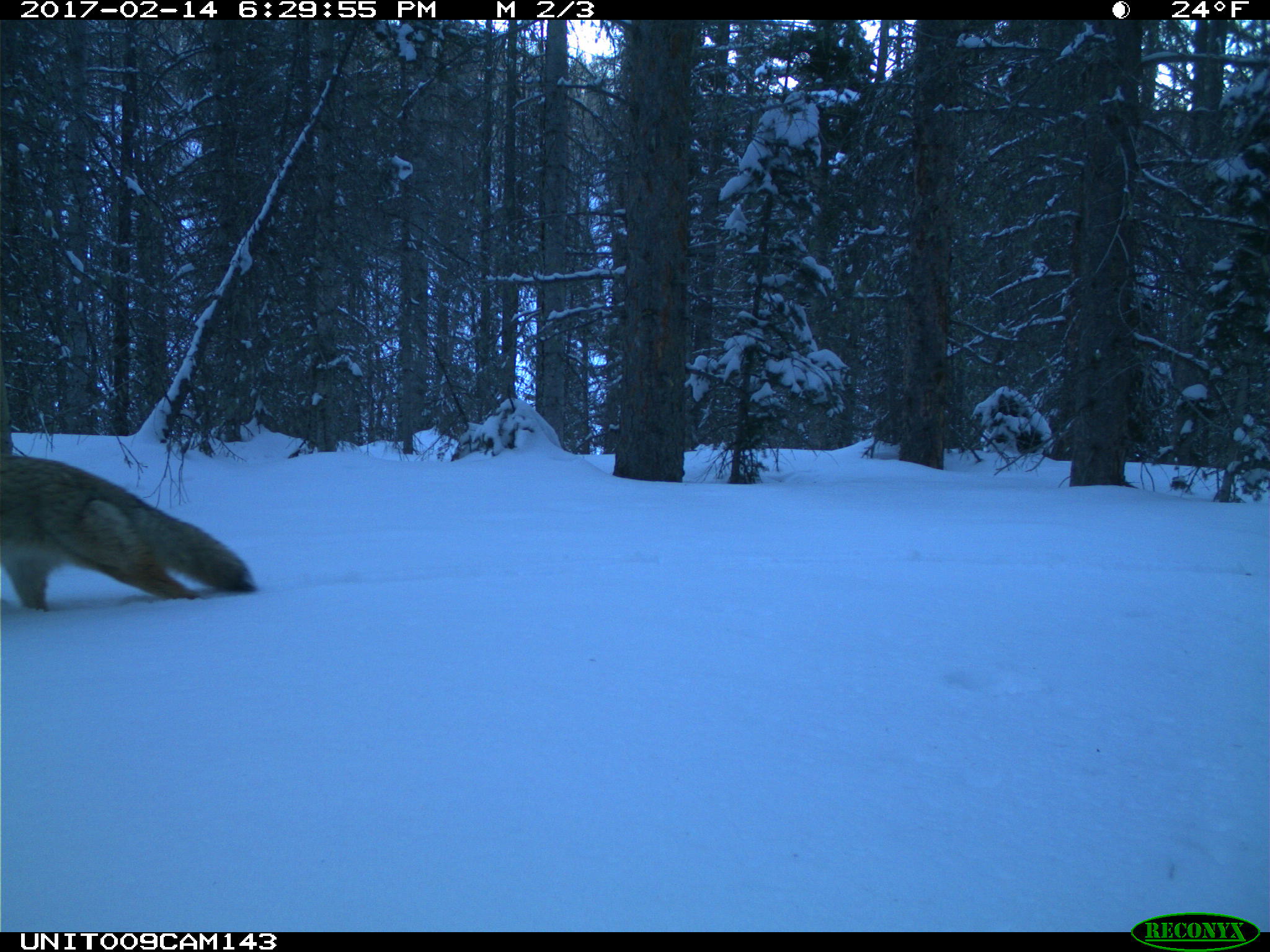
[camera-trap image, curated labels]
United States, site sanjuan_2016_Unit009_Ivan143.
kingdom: Animalia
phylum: Chordata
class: Mammalia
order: Carnivora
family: Canidae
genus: Canis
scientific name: Canis latrans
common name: coyote